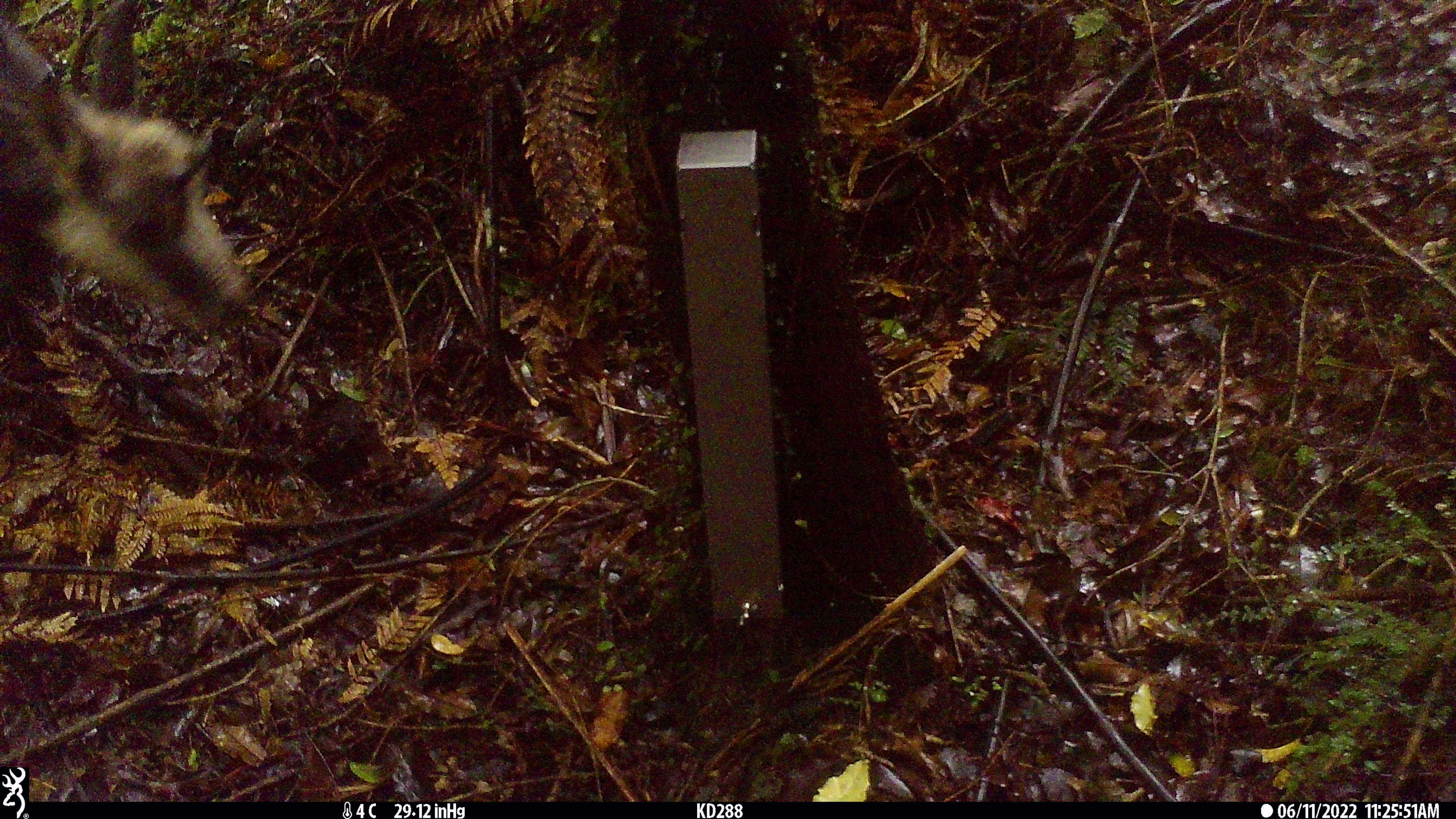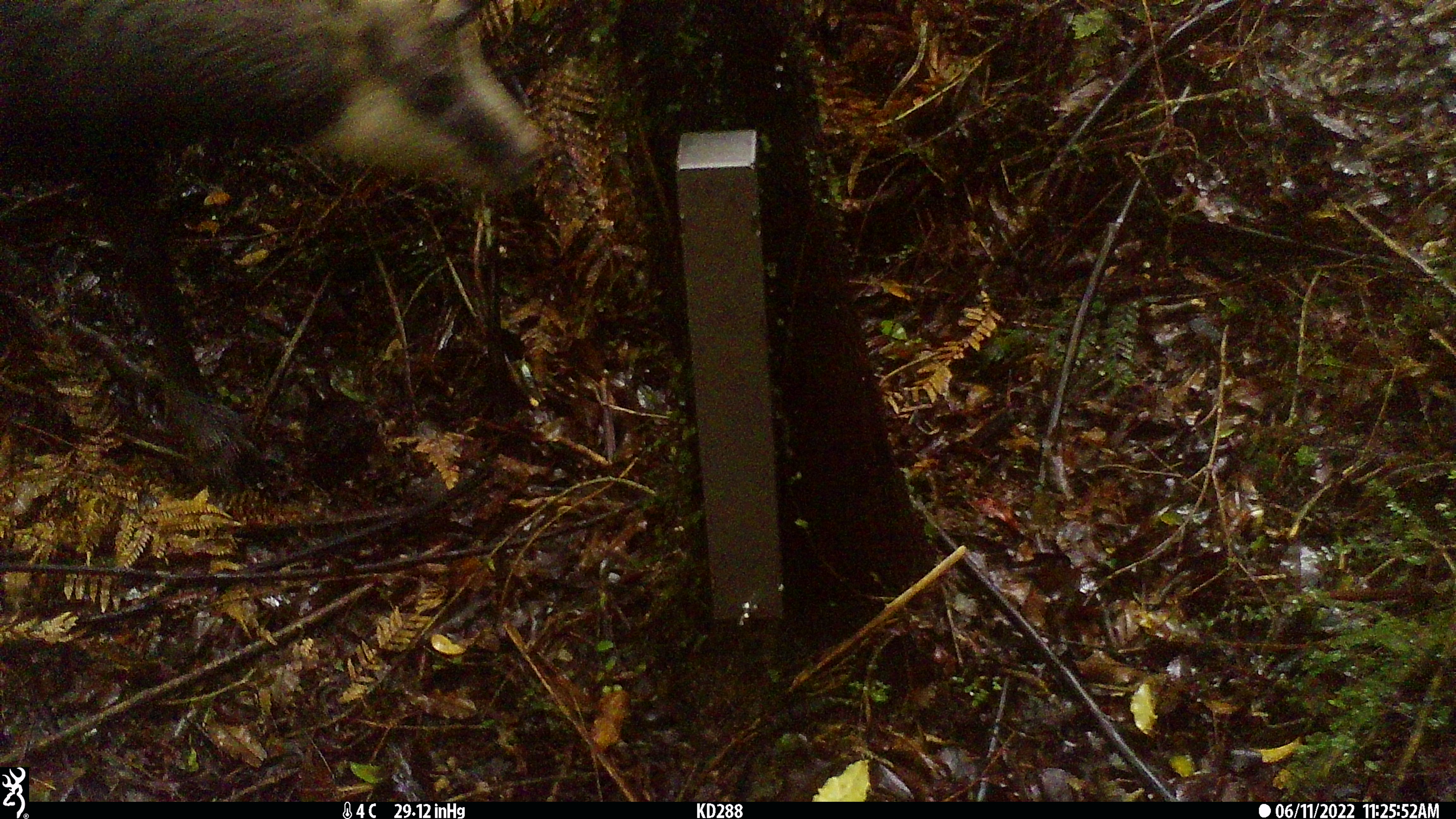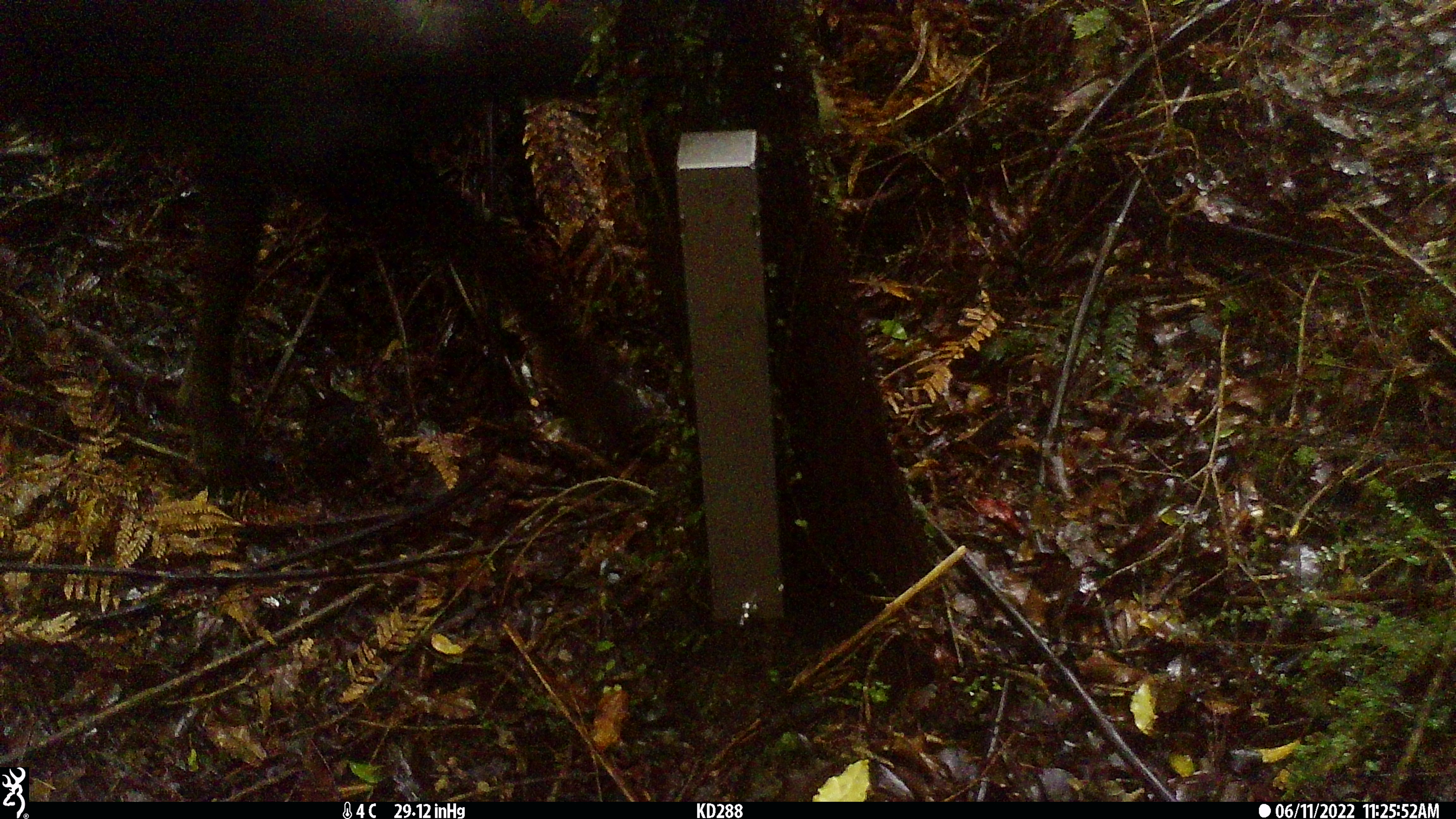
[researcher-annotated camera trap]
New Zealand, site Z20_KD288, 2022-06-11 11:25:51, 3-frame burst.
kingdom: Animalia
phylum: Chordata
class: Mammalia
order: Artiodactyla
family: Bovidae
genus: Rupicapra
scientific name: Rupicapra rupicapra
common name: alpine chamois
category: chamois